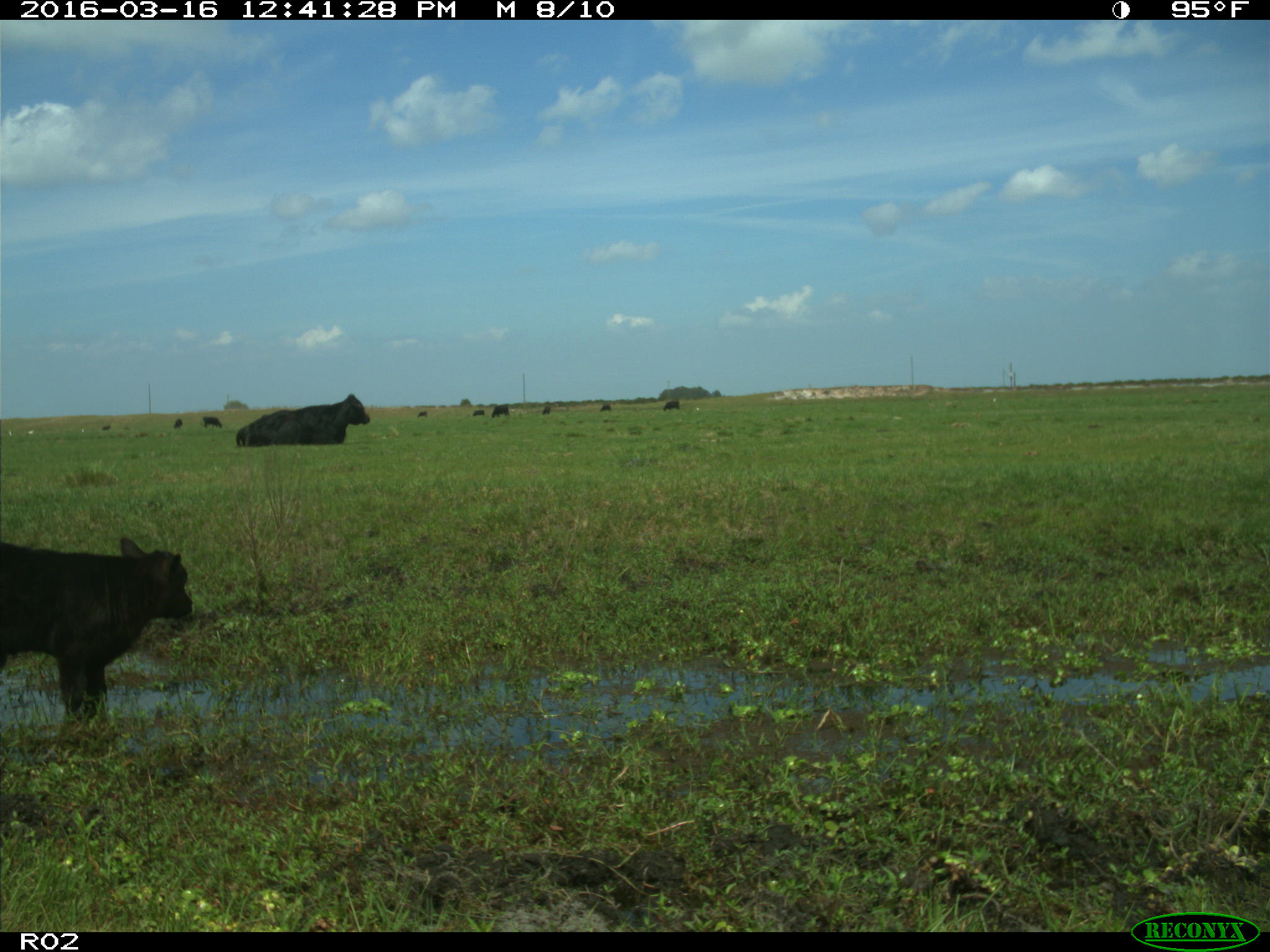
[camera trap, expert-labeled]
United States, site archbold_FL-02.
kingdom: Animalia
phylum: Chordata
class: Mammalia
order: Artiodactyla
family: Bovidae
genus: Bos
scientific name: Bos taurus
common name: domestic cow